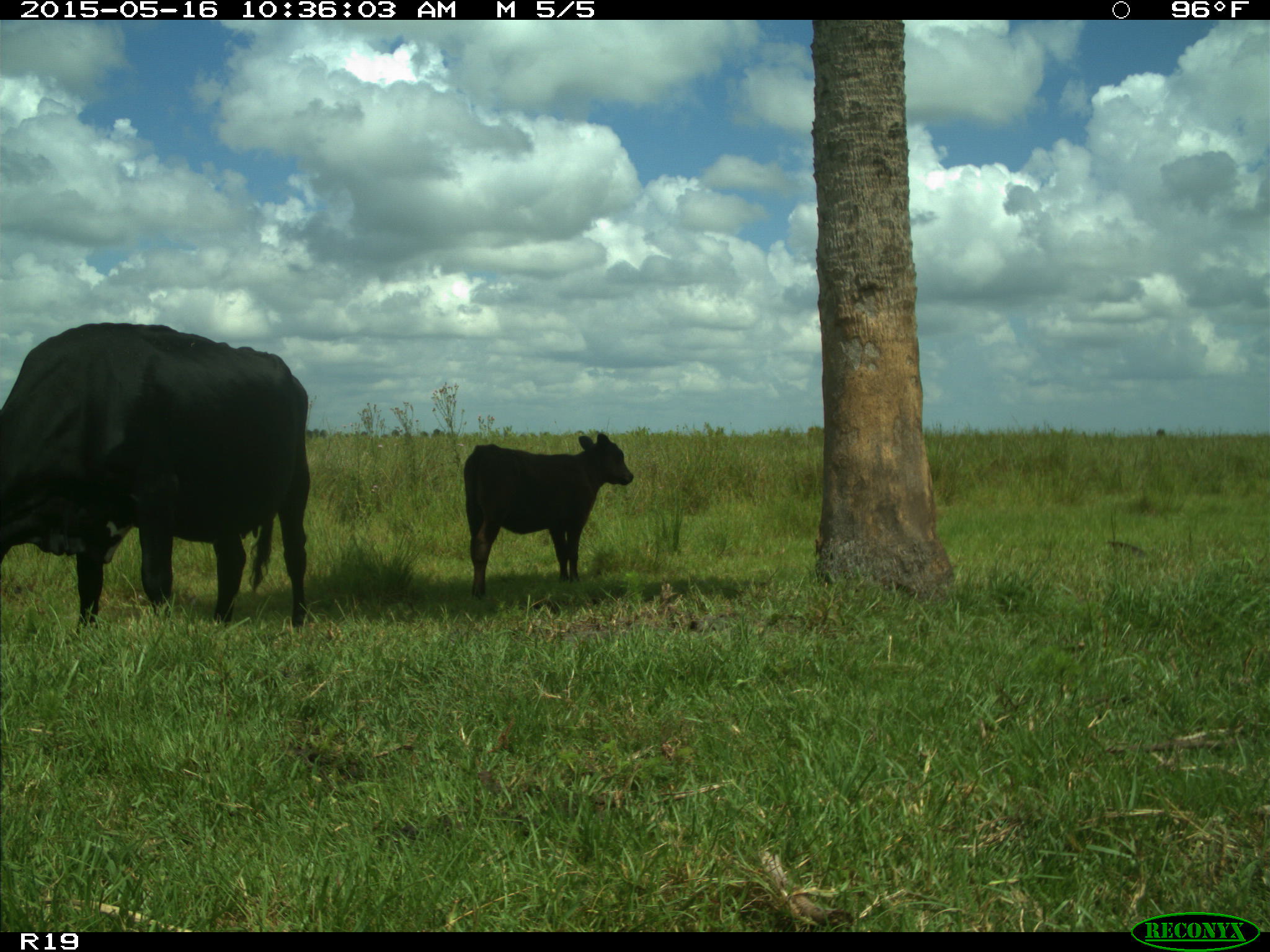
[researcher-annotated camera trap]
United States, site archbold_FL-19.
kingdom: Animalia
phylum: Chordata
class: Mammalia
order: Artiodactyla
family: Bovidae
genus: Bos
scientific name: Bos taurus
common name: domestic cow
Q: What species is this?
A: Bos taurus (domestic cow).